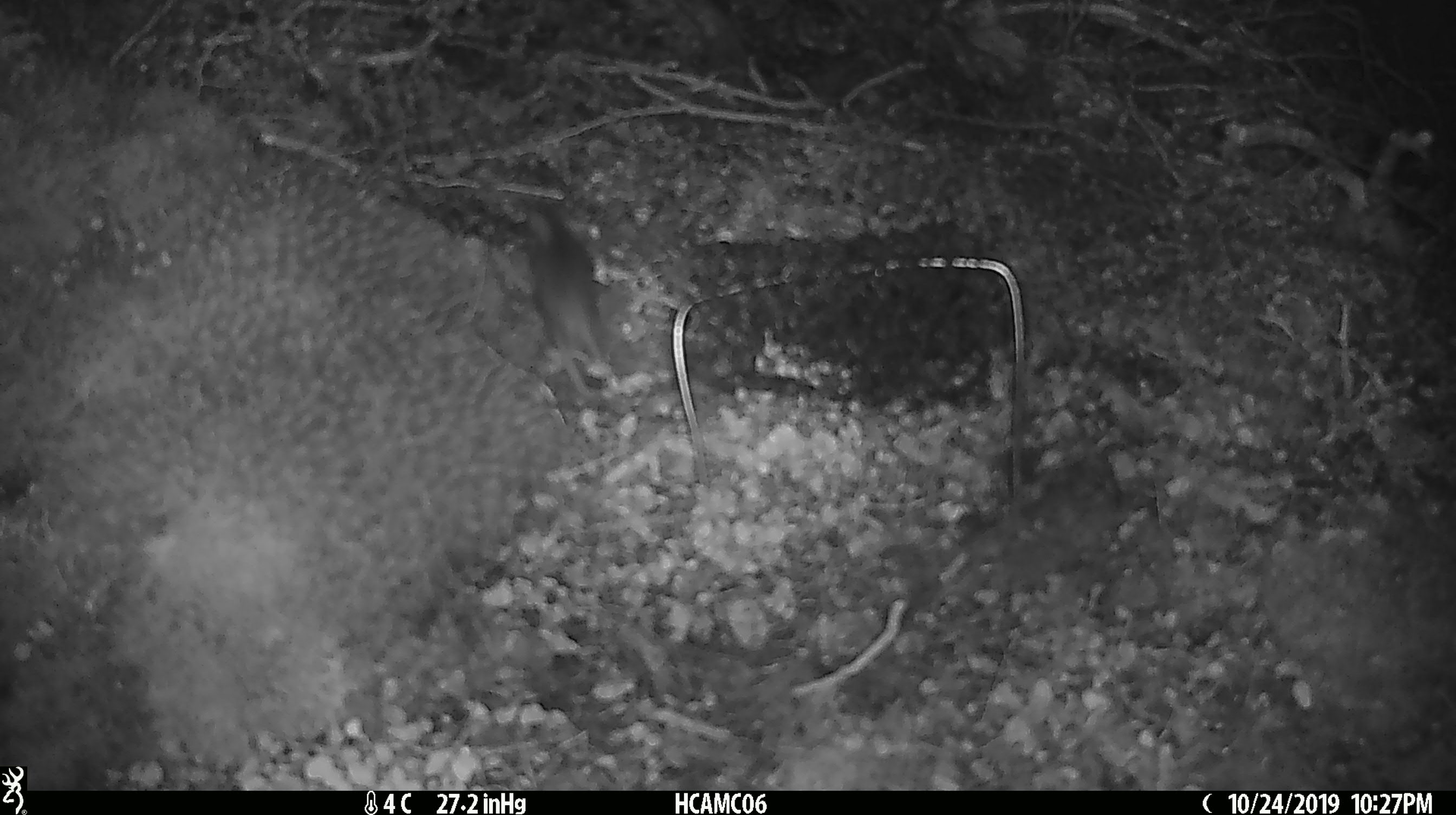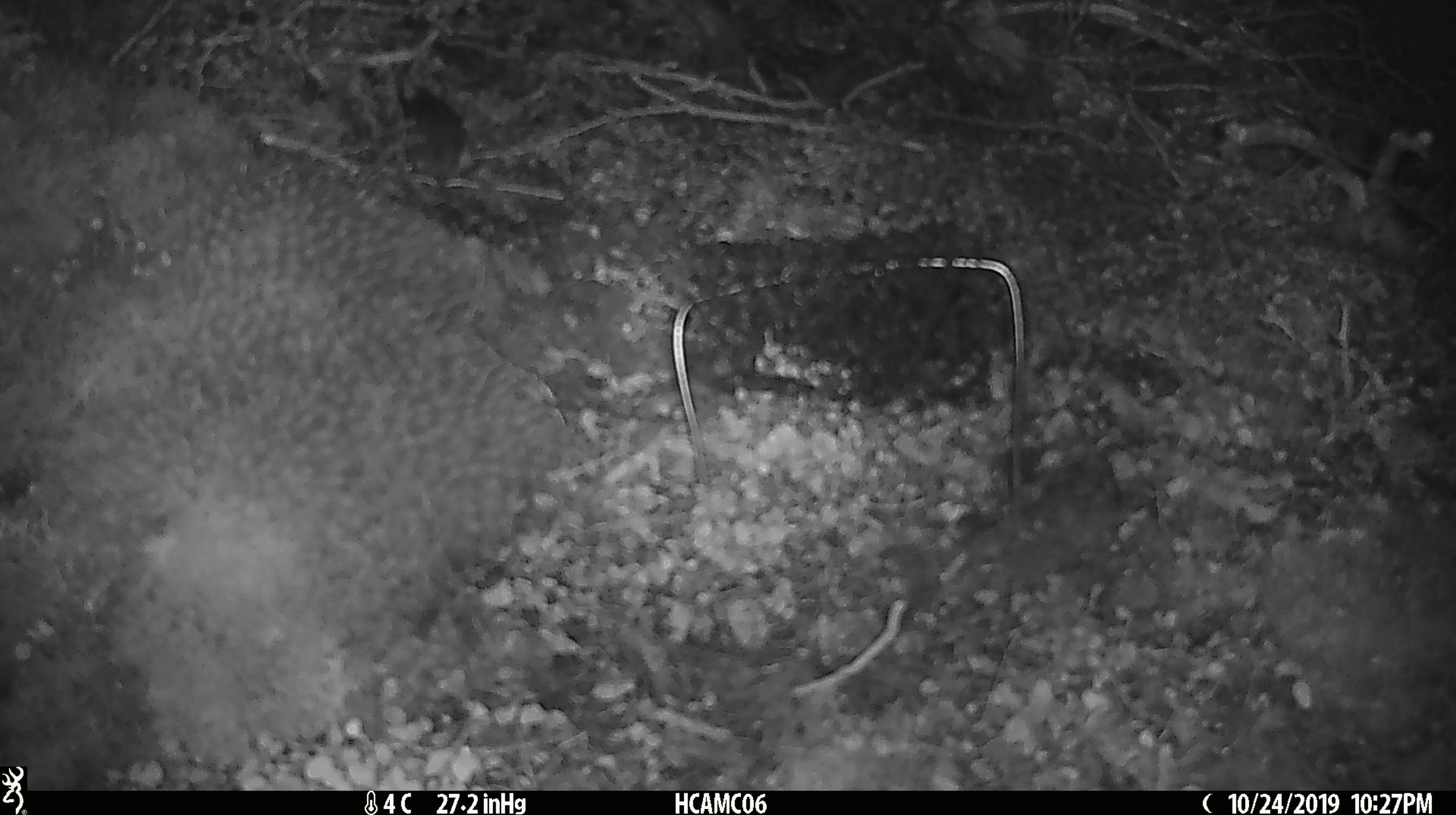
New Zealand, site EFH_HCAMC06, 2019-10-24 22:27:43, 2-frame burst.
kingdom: Animalia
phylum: Chordata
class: Mammalia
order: Rodentia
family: Muridae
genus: Mus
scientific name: Mus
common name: mouse